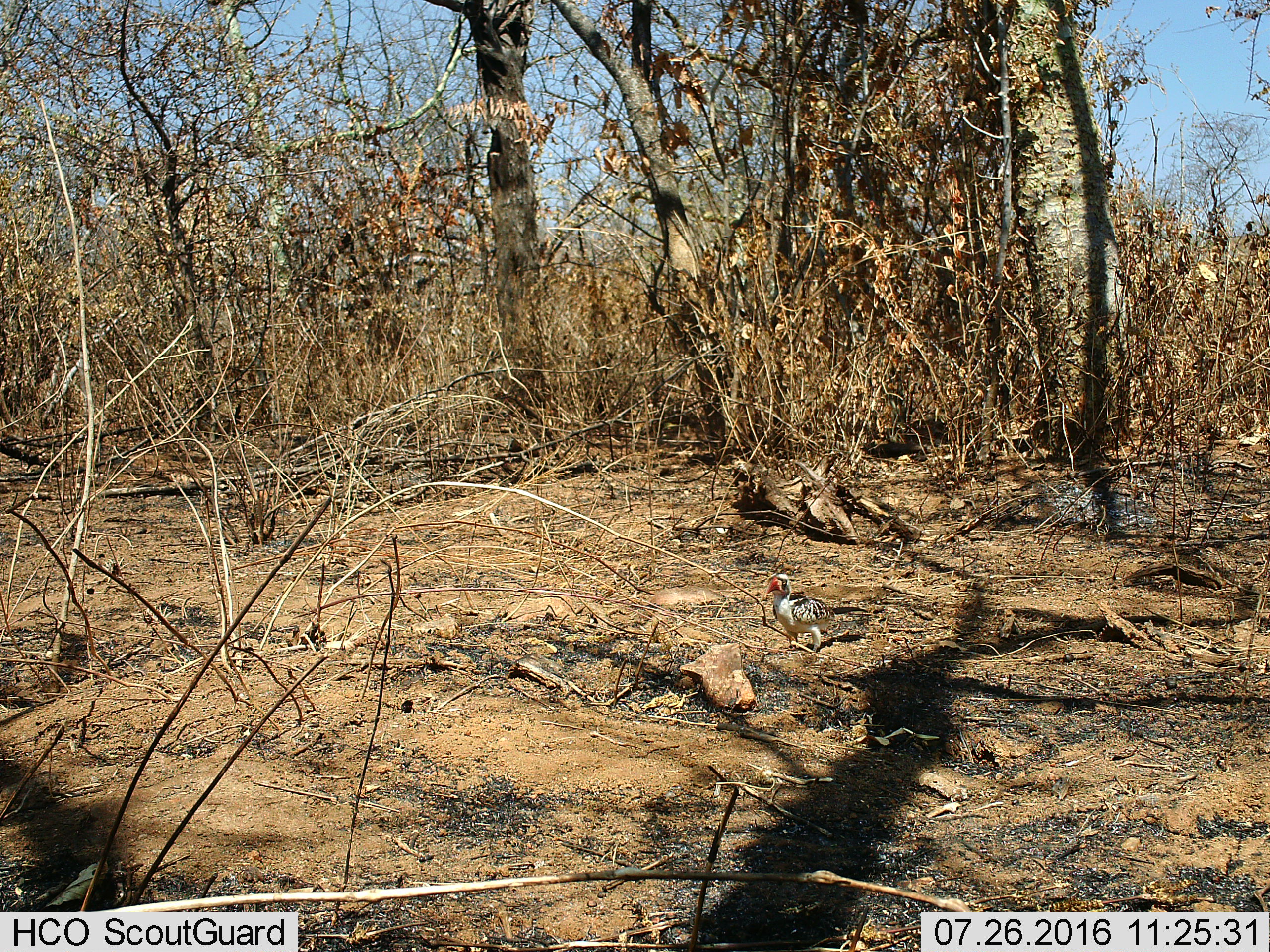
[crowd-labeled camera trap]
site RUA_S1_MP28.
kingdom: Animalia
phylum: Chordata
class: Aves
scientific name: Aves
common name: bird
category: birdother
Birdother (bird) (Aves), count 1. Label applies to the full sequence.